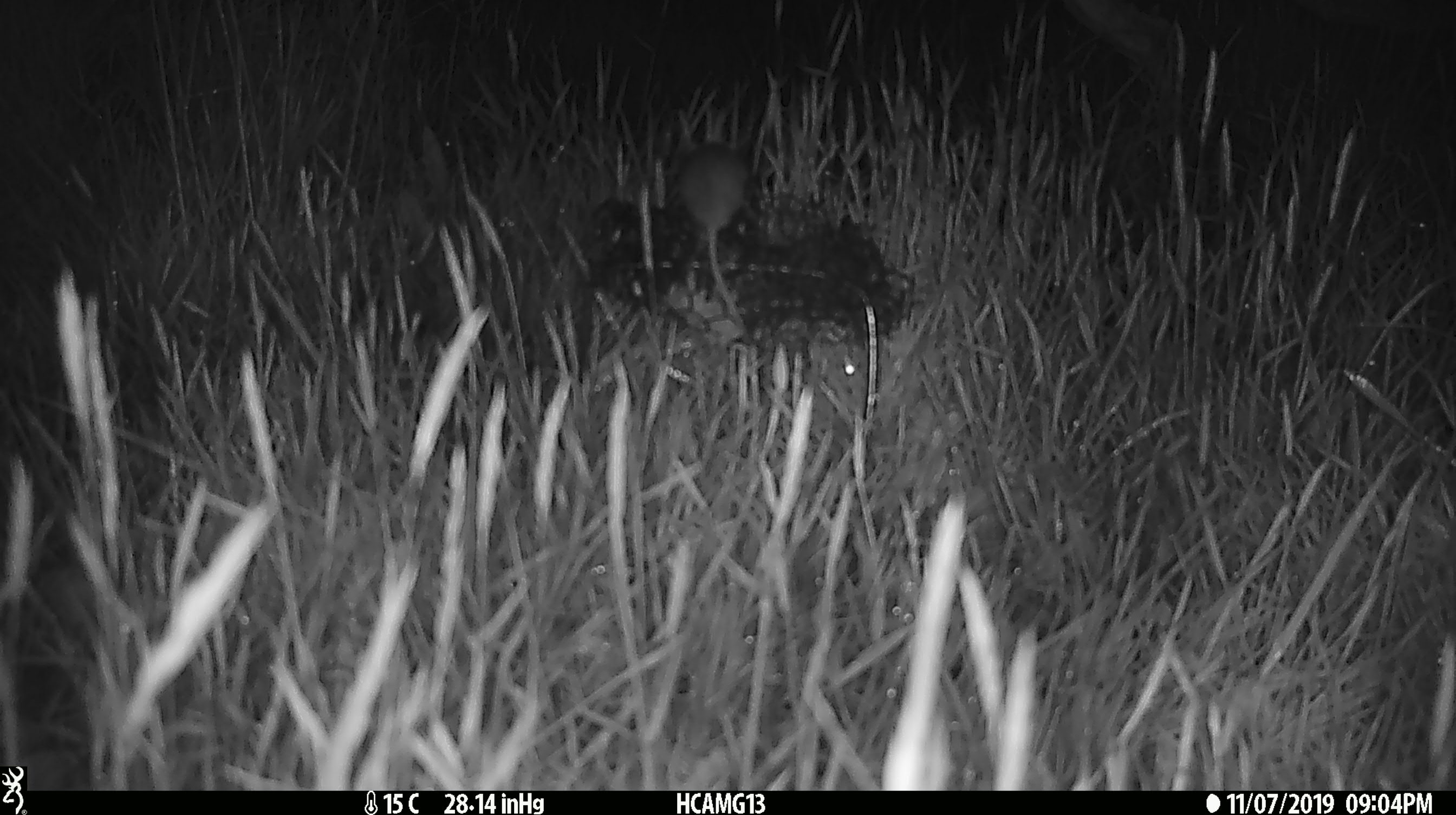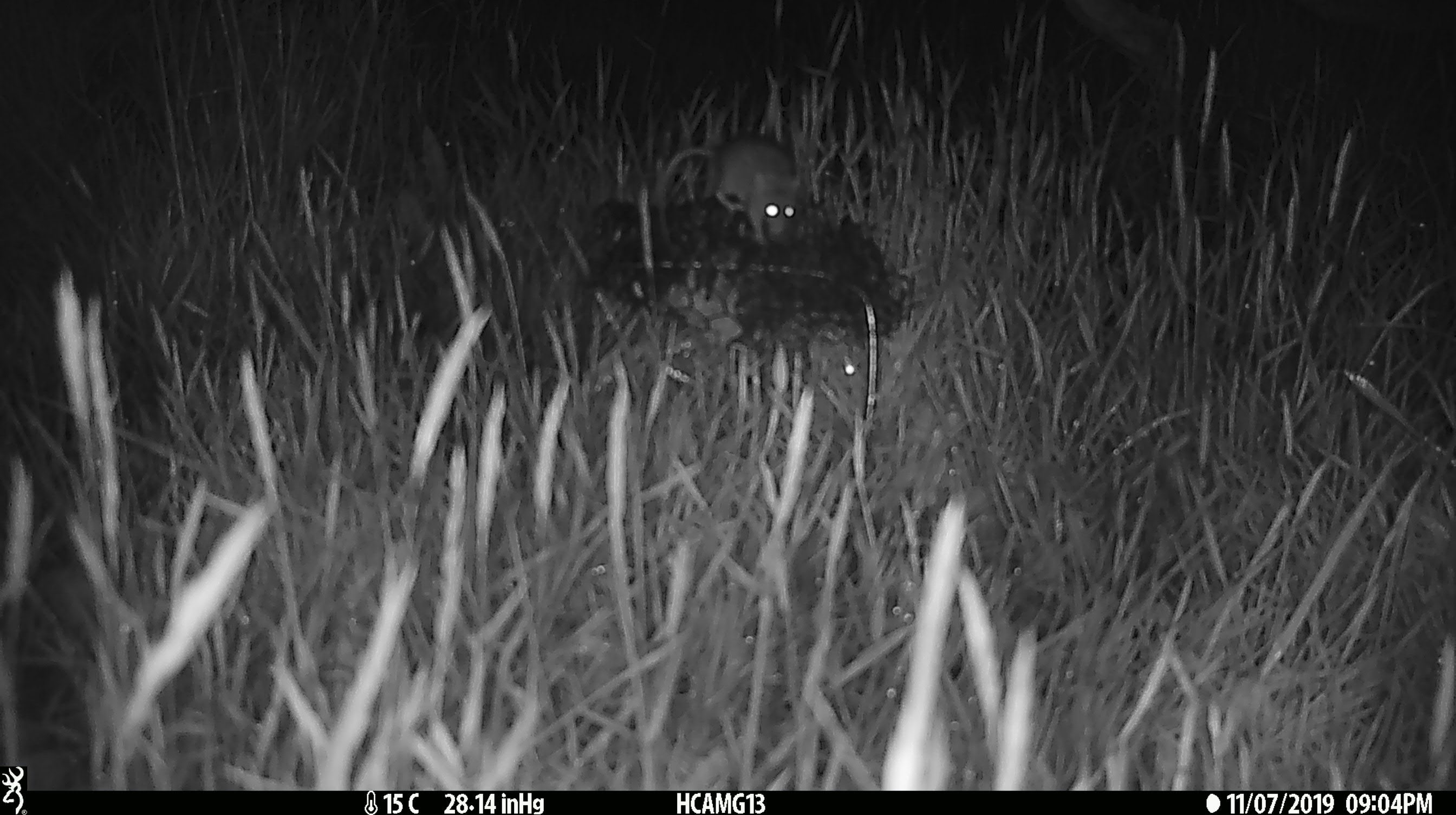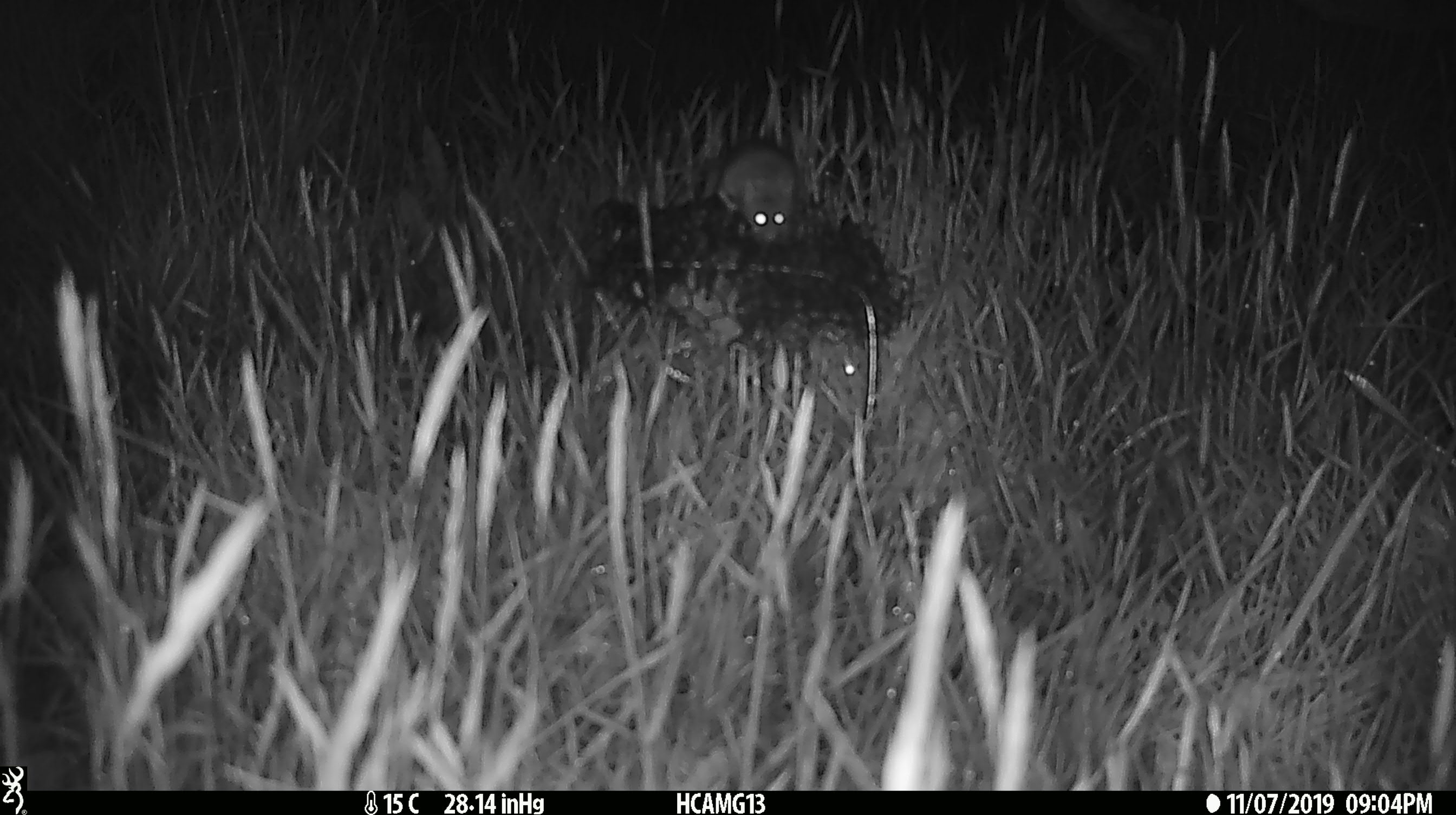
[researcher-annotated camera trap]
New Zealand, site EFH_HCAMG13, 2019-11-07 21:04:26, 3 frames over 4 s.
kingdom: Animalia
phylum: Chordata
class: Mammalia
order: Rodentia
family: Muridae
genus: Mus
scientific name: Mus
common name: mouse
Mouse (Mus).